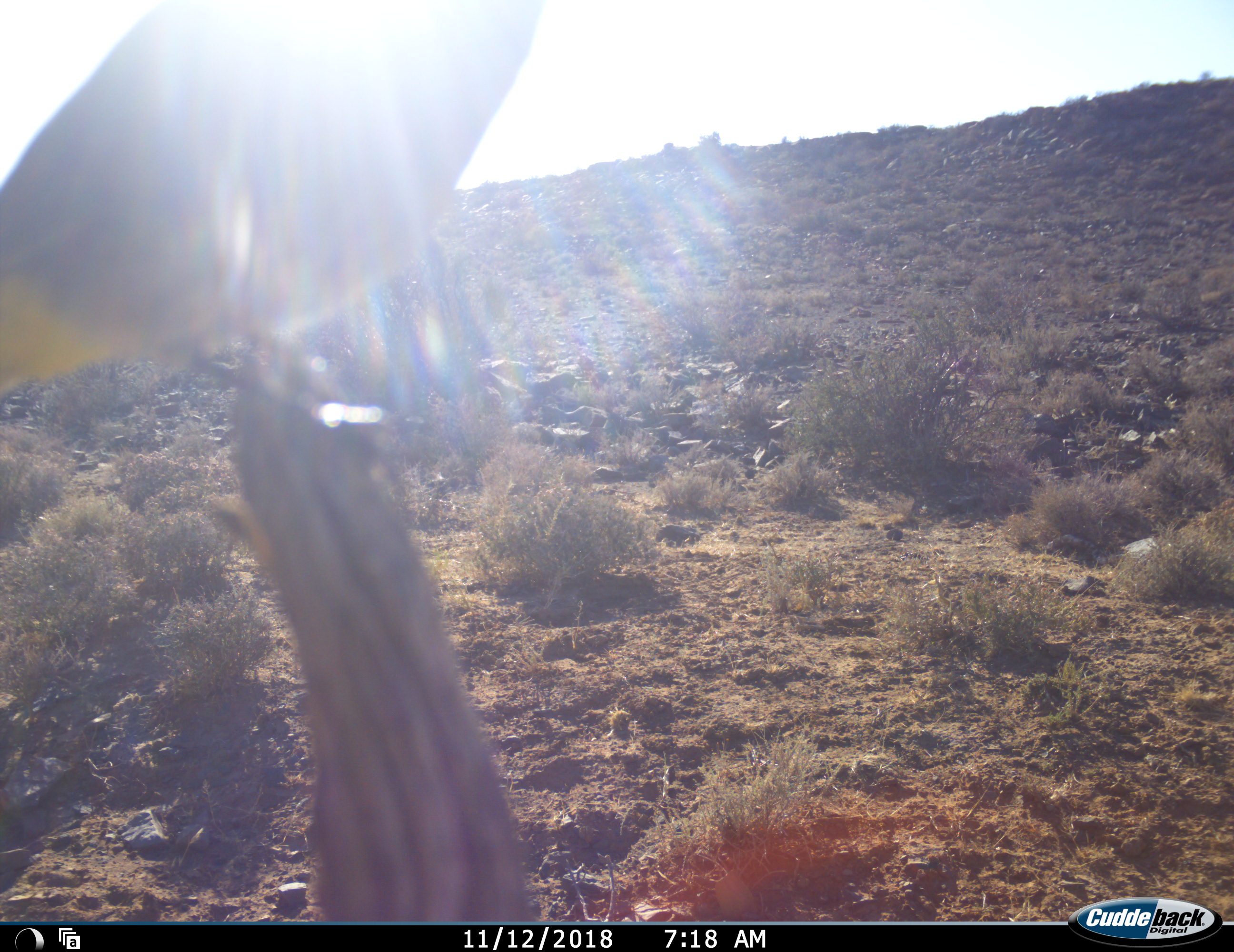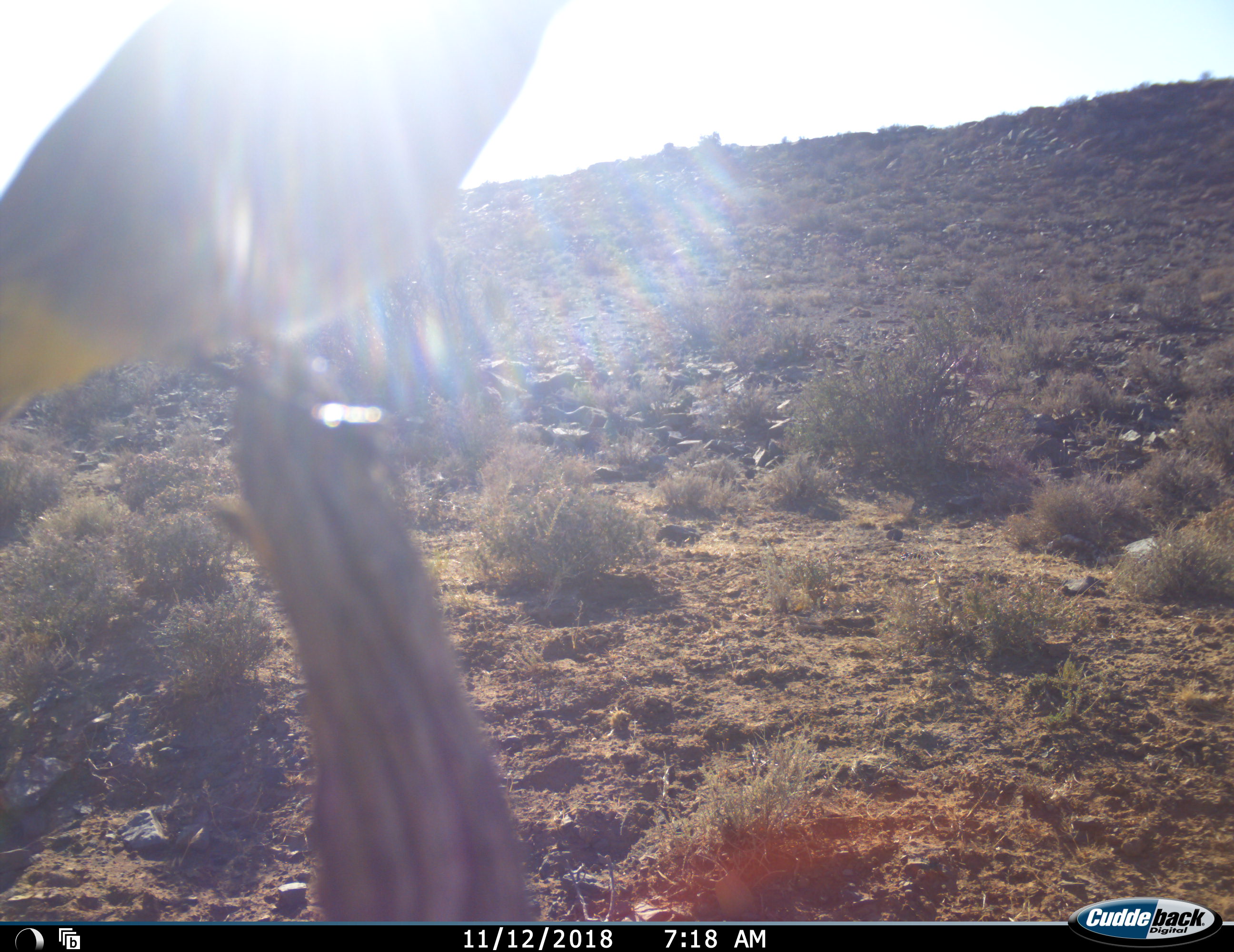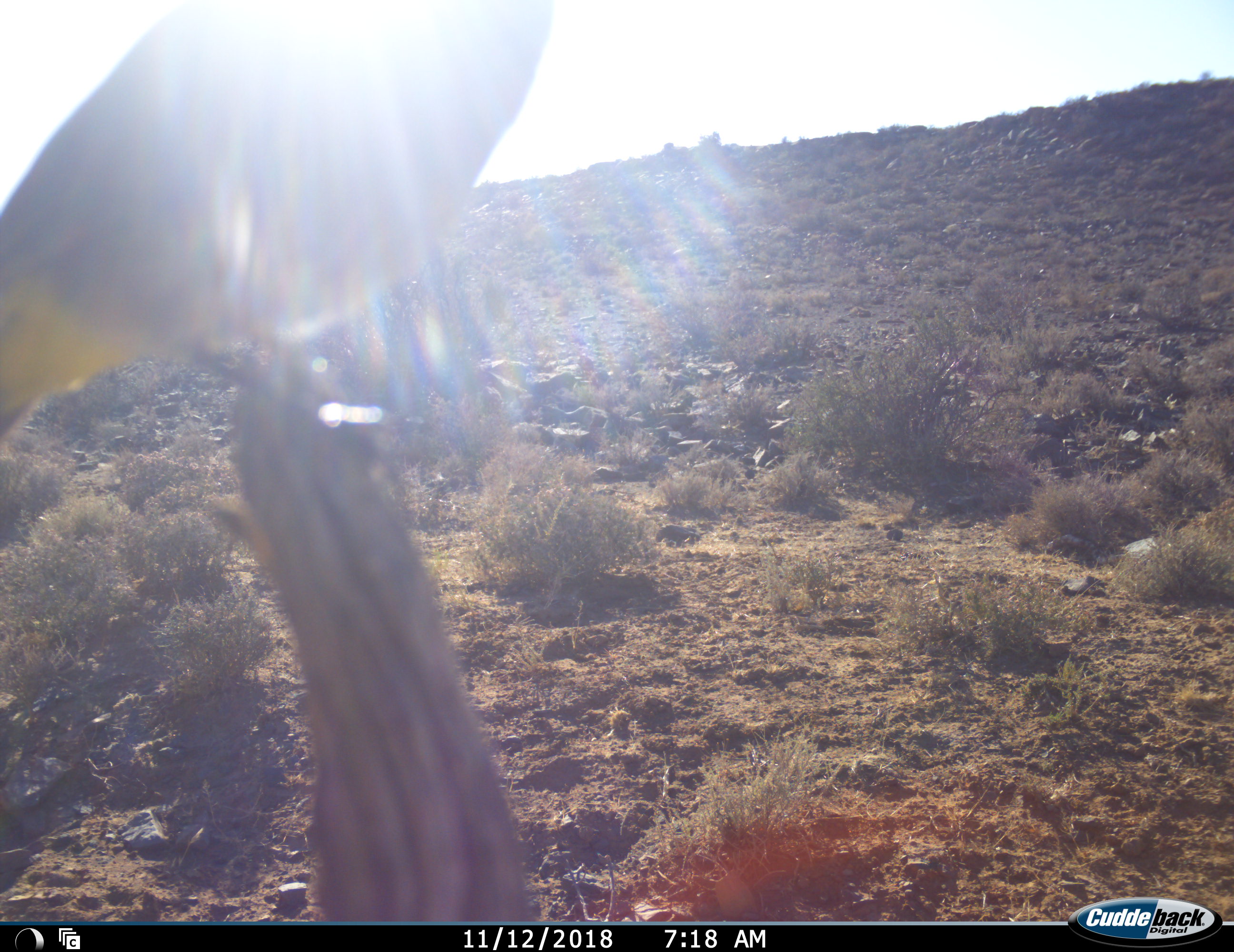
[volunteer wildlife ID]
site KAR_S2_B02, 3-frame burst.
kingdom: Animalia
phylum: Chordata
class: Aves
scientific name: Aves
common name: bird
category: birdother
Birdother (bird) (Aves), count 1. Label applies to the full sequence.